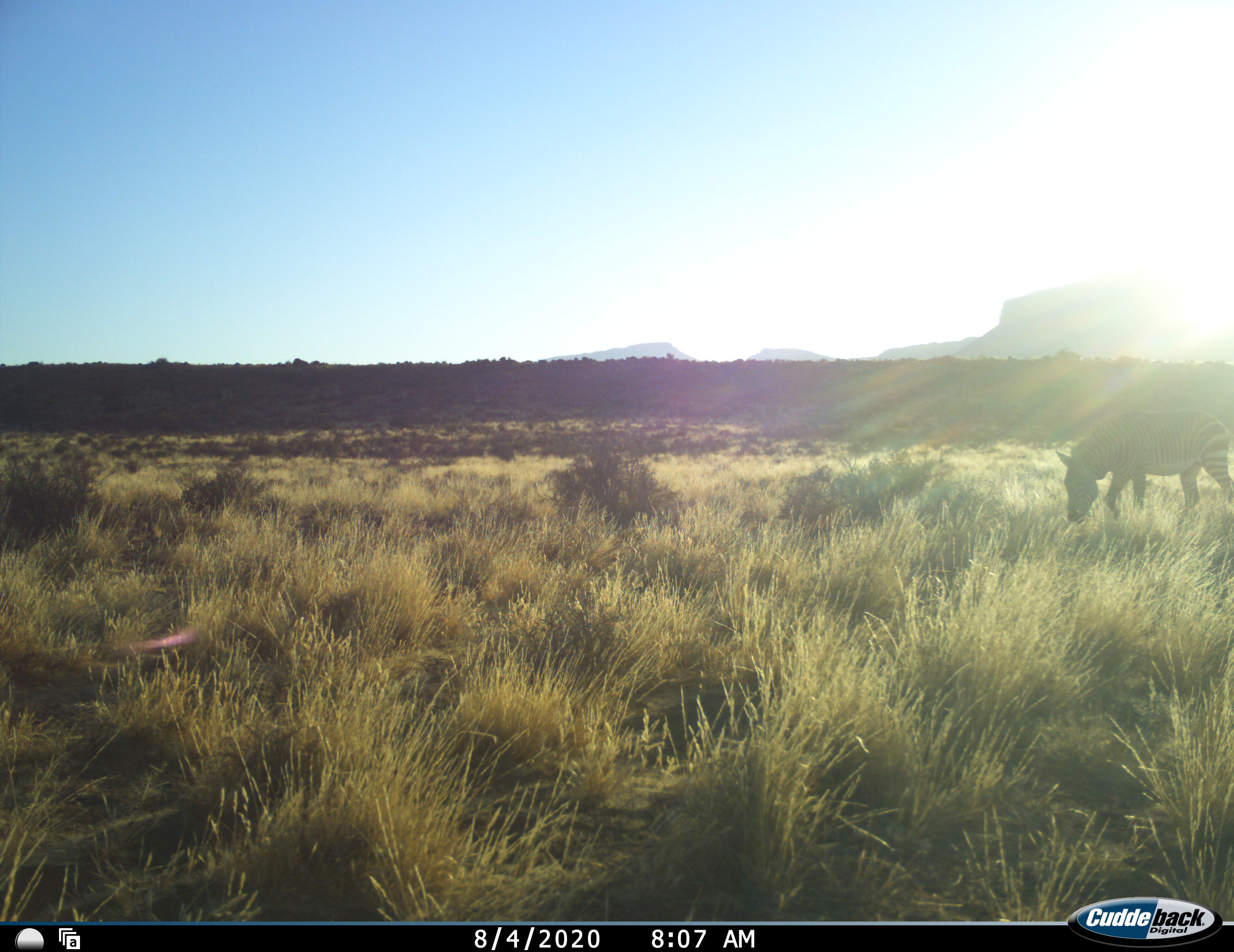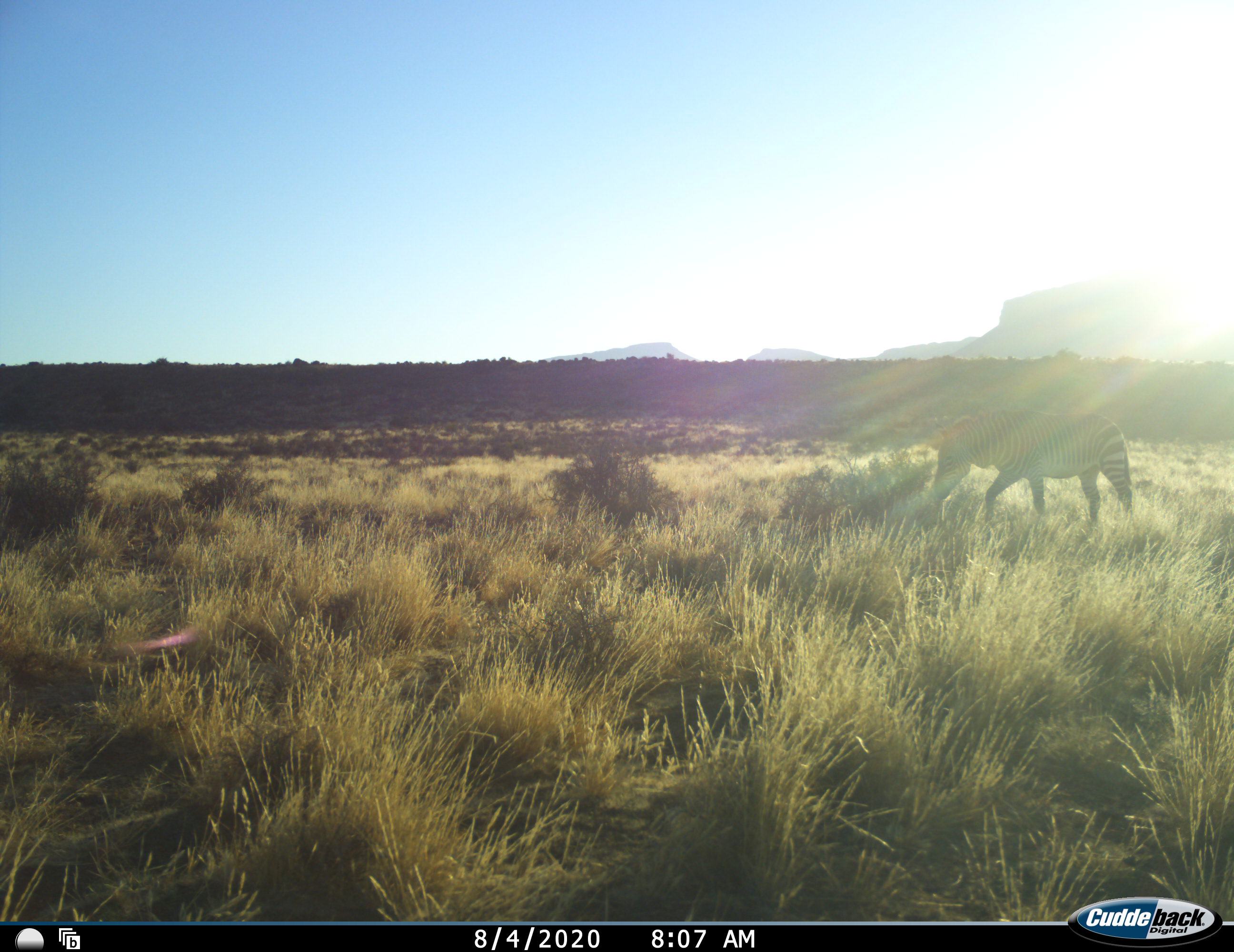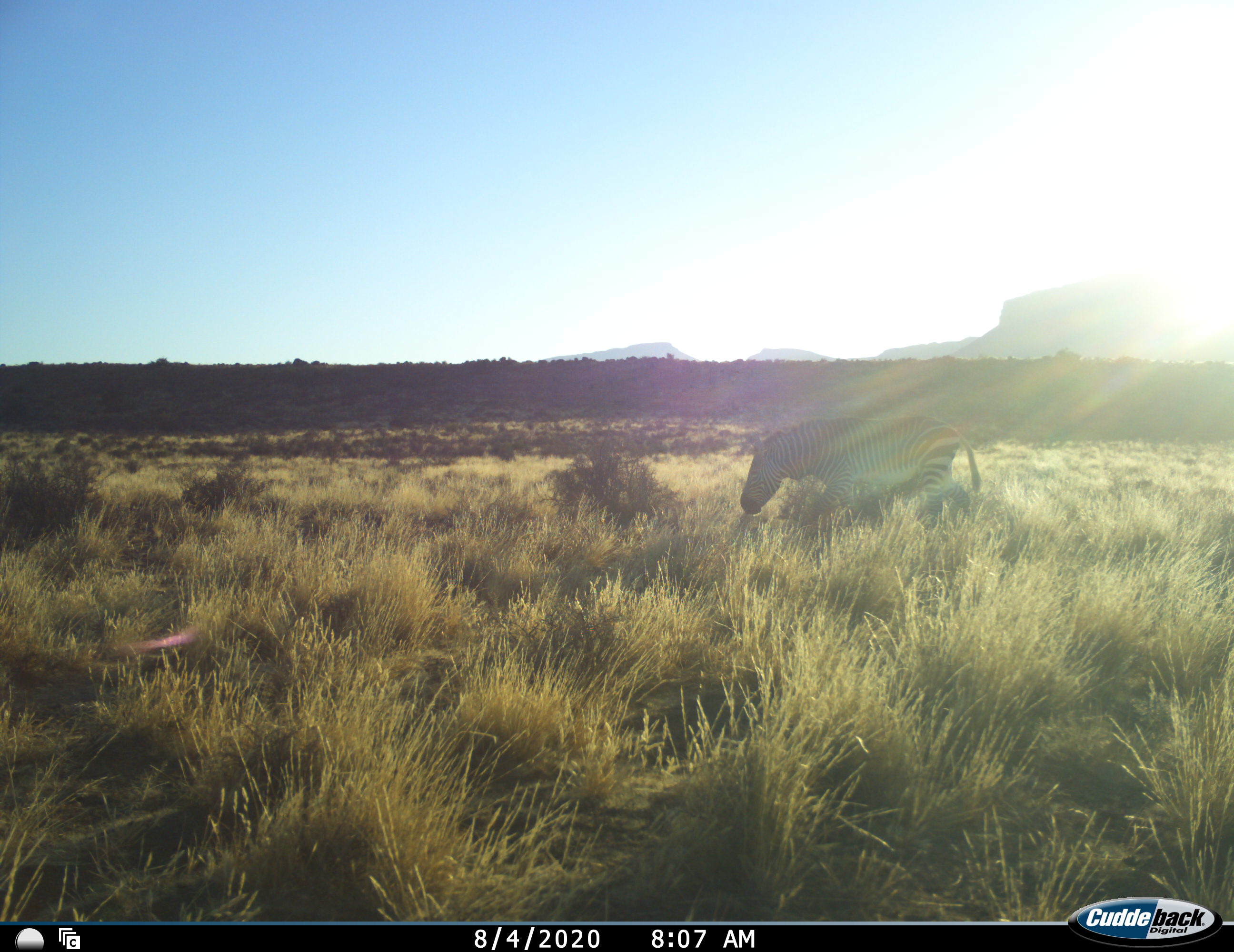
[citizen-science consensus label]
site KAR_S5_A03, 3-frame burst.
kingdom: Animalia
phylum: Chordata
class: Mammalia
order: Perissodactyla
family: Equidae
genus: Equus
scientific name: Equus zebra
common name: mountain zebra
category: zebramountain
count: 1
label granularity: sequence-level